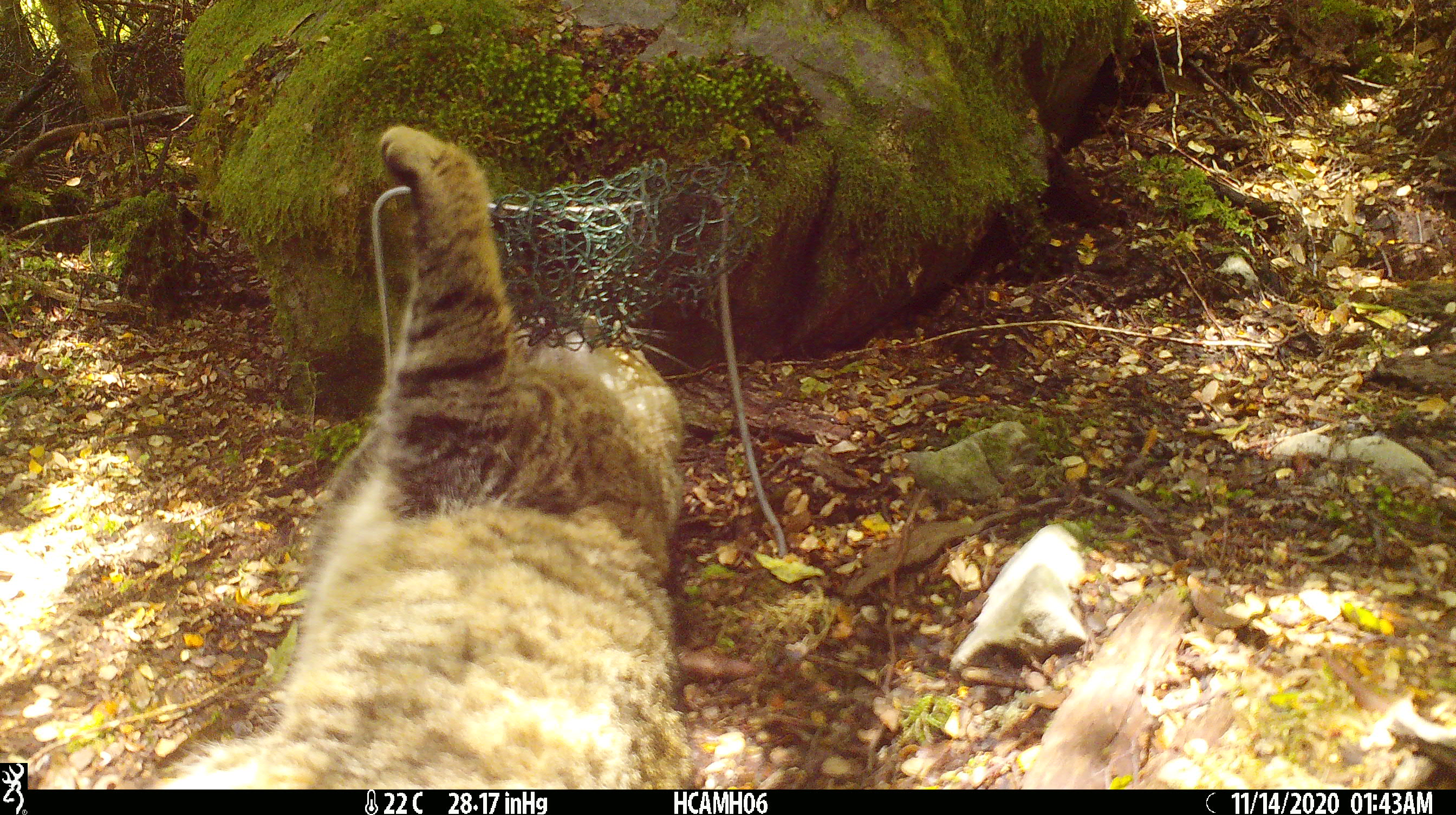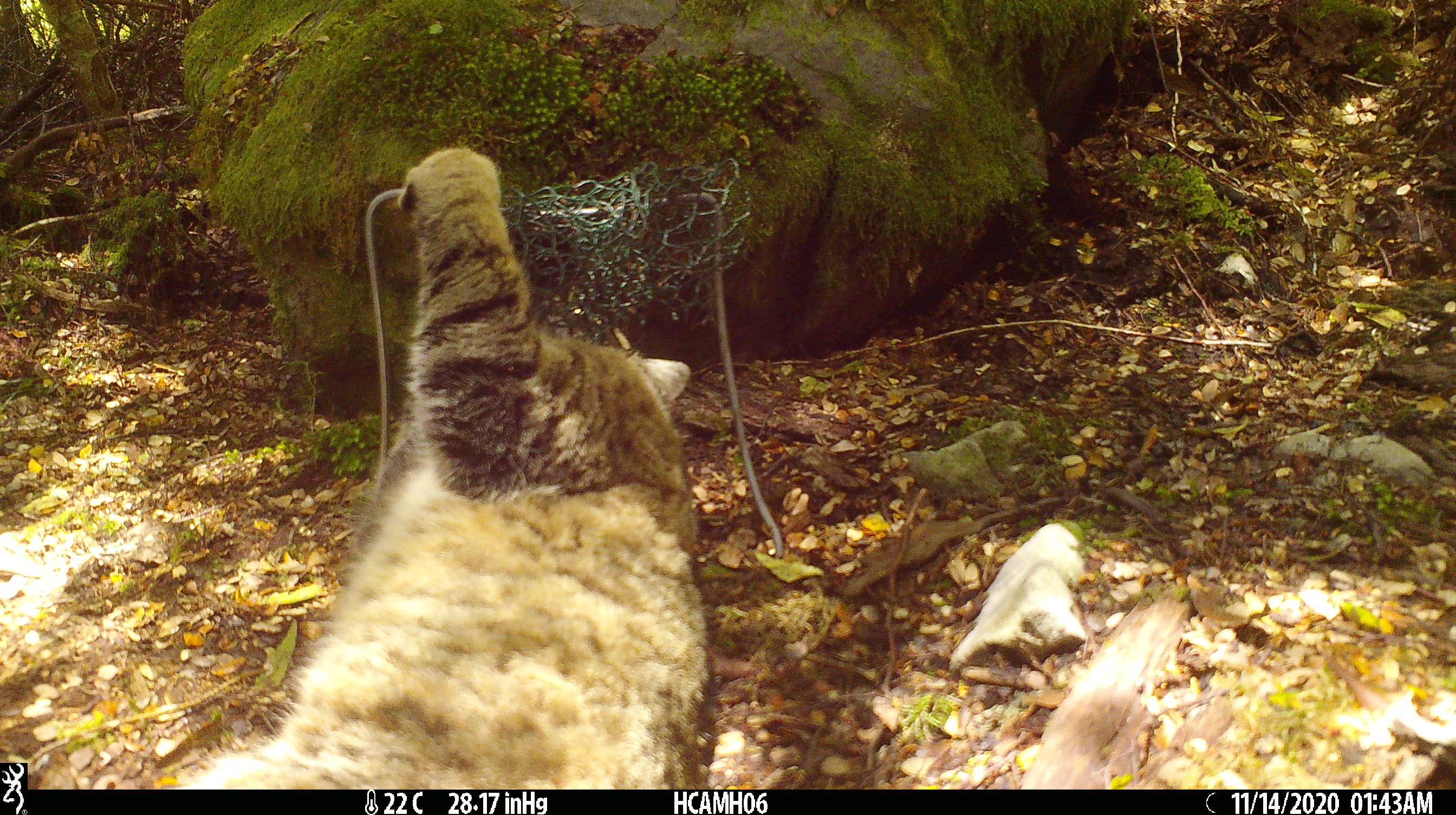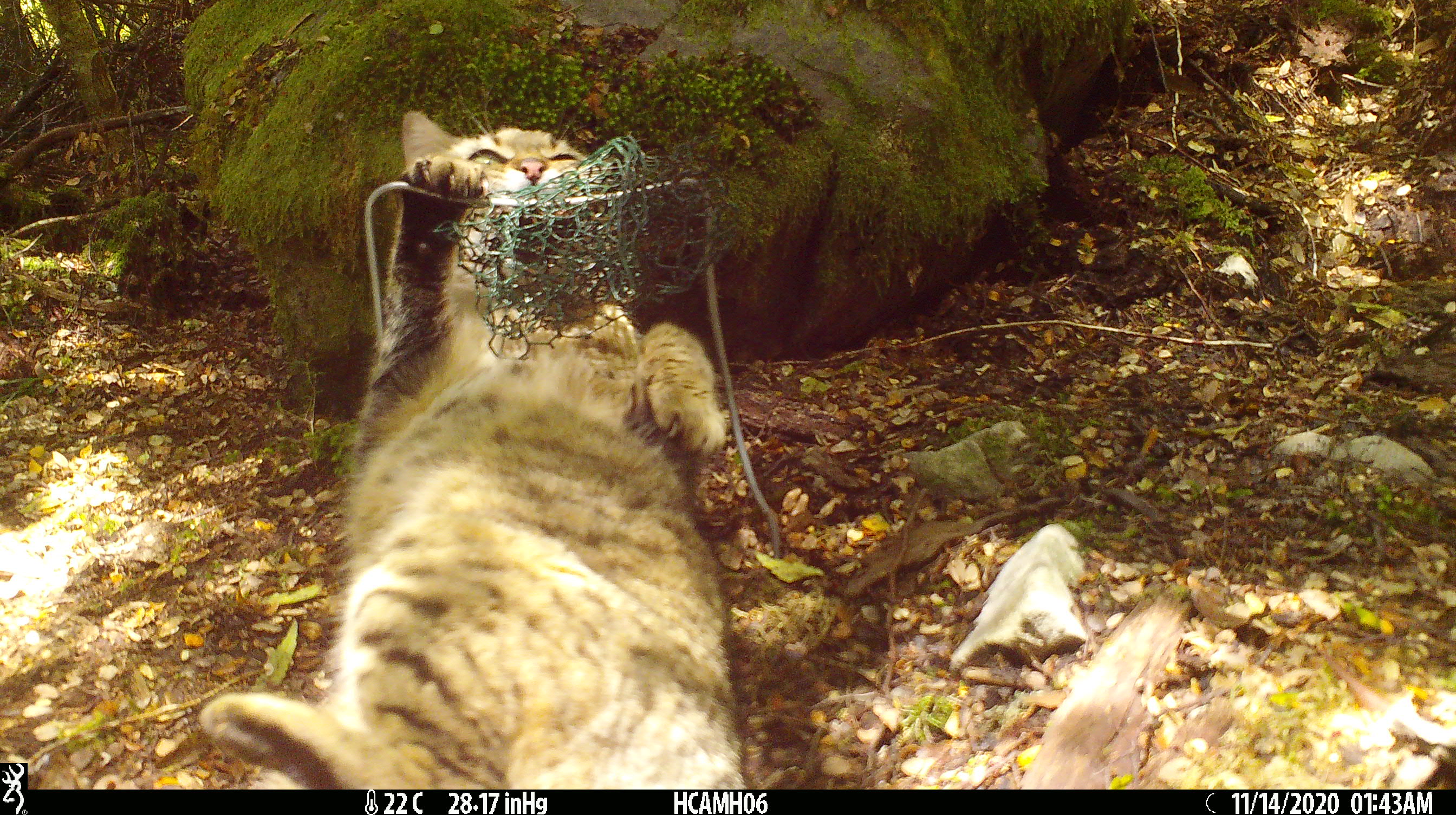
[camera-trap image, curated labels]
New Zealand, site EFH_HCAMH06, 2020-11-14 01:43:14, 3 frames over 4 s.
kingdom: Animalia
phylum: Chordata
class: Mammalia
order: Carnivora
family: Felidae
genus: Felis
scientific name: Felis catus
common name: domestic cat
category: cat